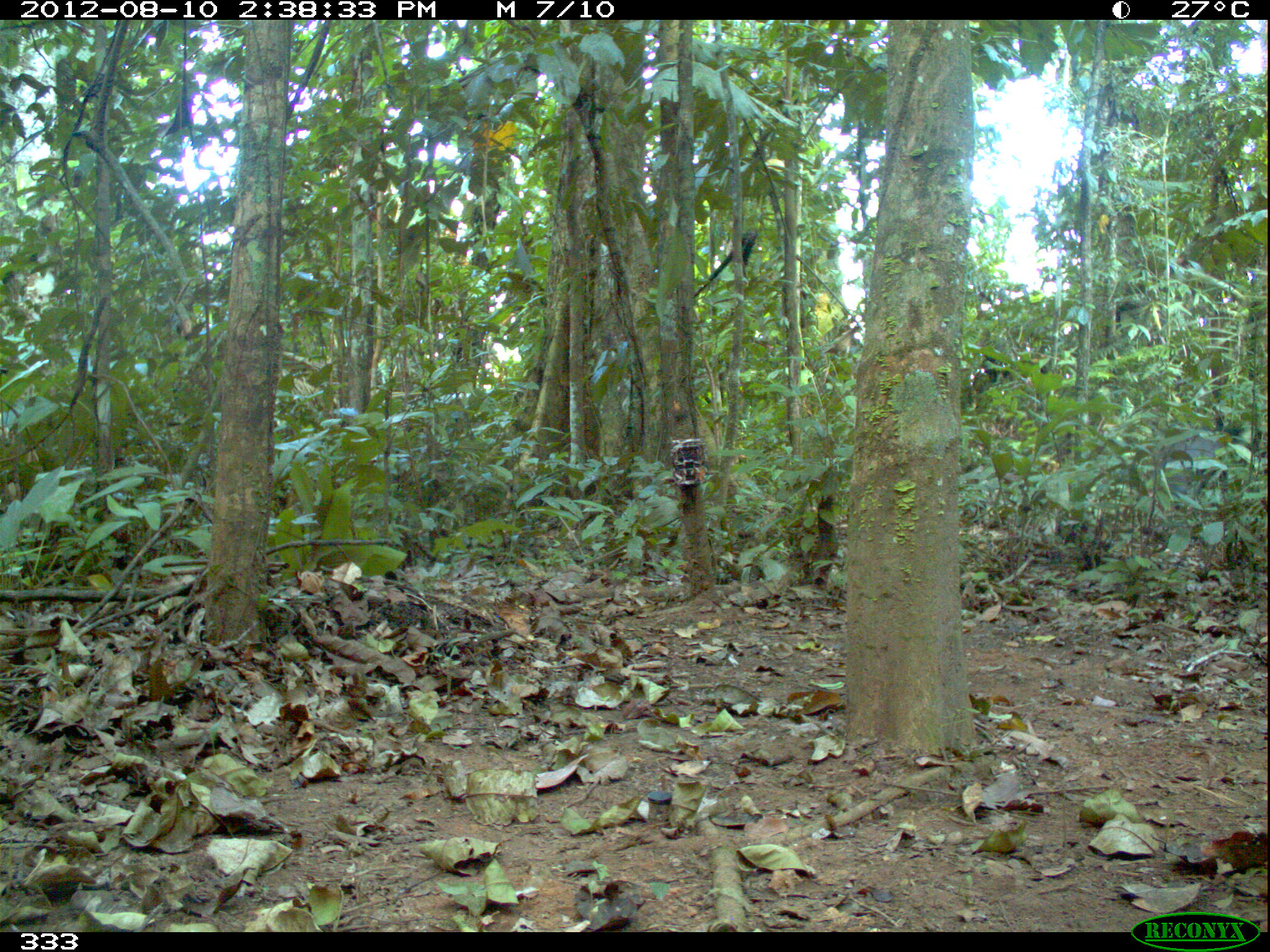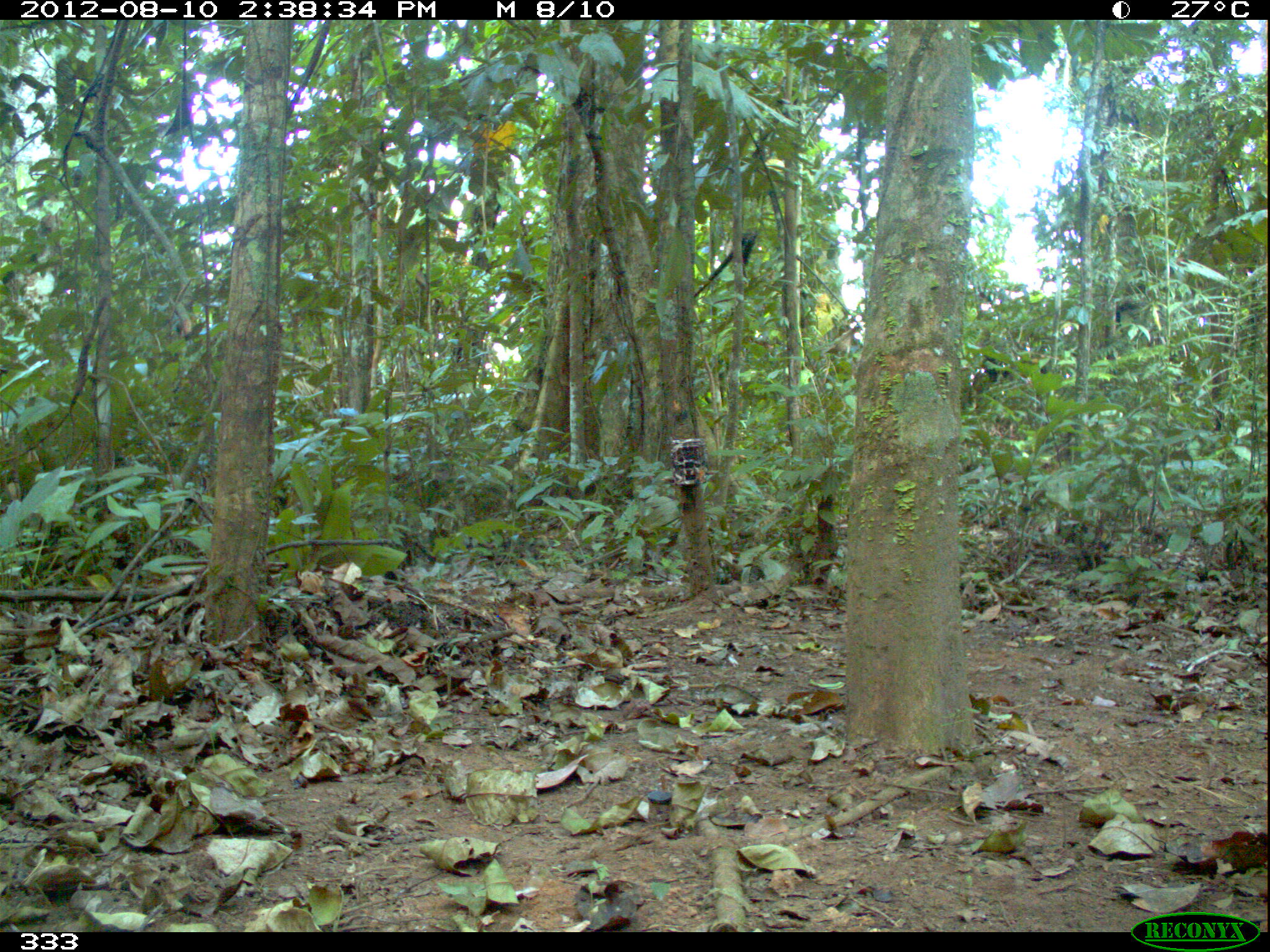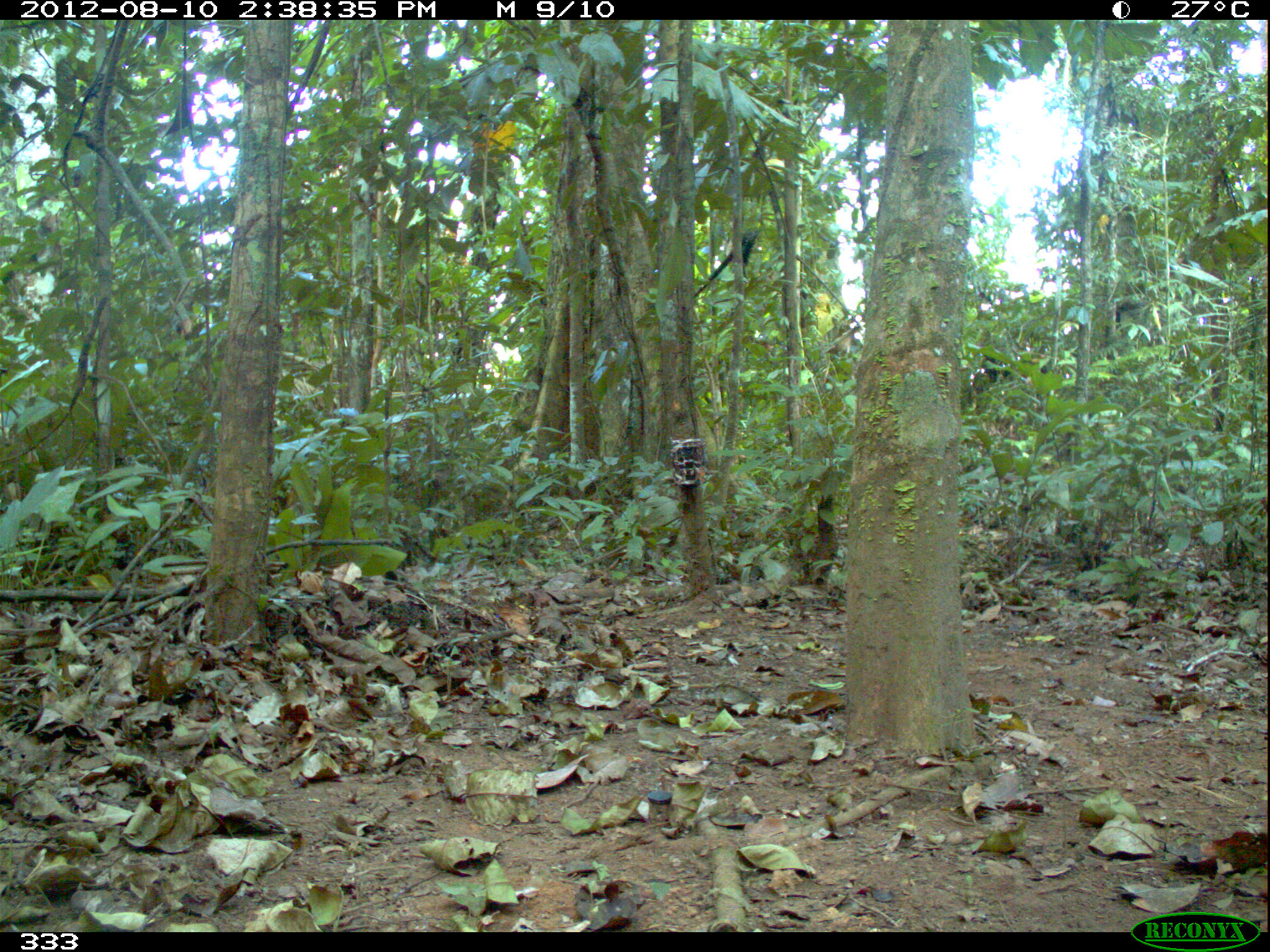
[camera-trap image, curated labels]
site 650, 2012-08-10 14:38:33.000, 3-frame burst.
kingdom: Animalia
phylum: Chordata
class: Mammalia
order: Artiodactyla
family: Tayassuidae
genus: Tayassu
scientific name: Tayassu pecari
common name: white-lipped peccary